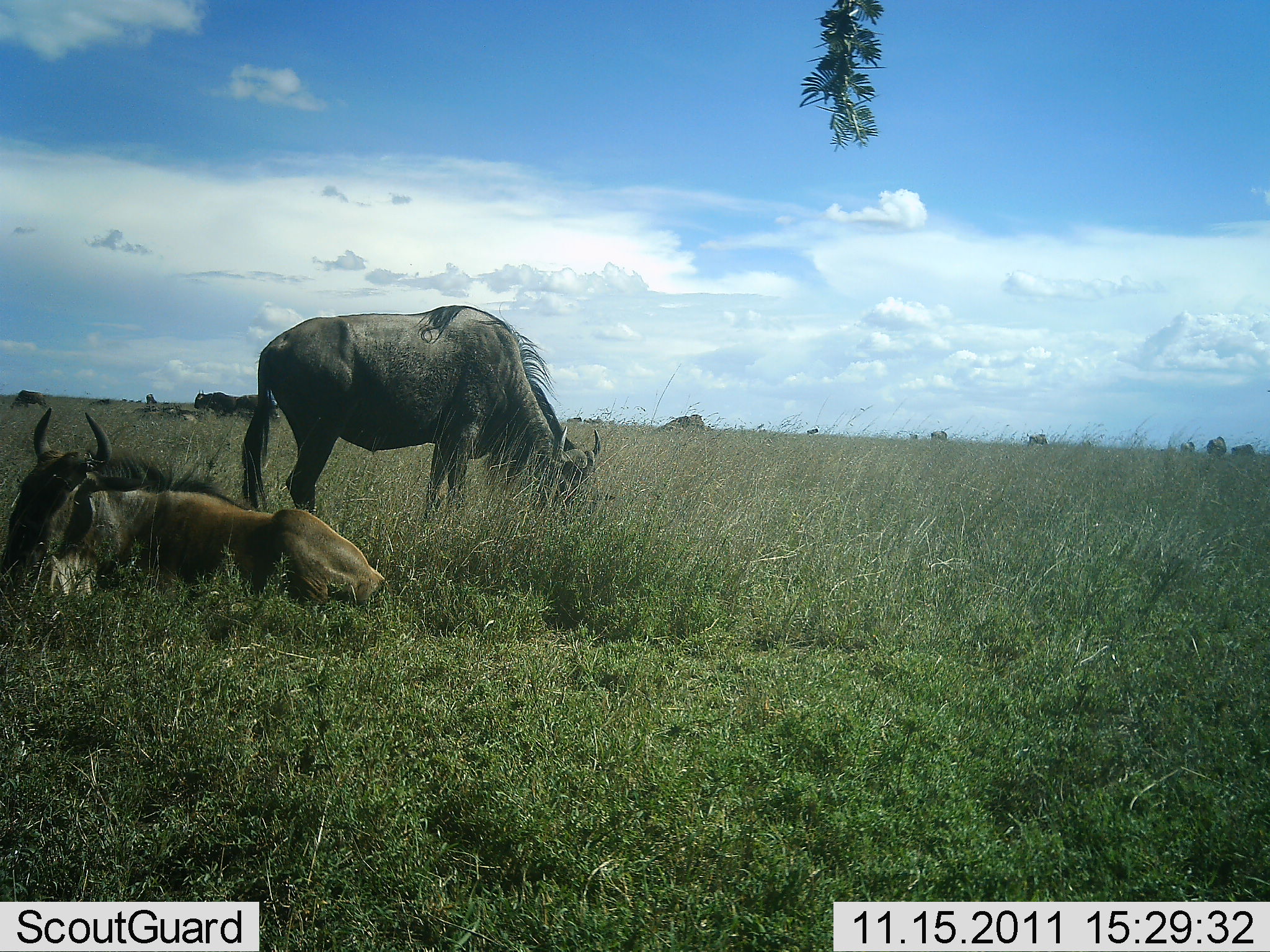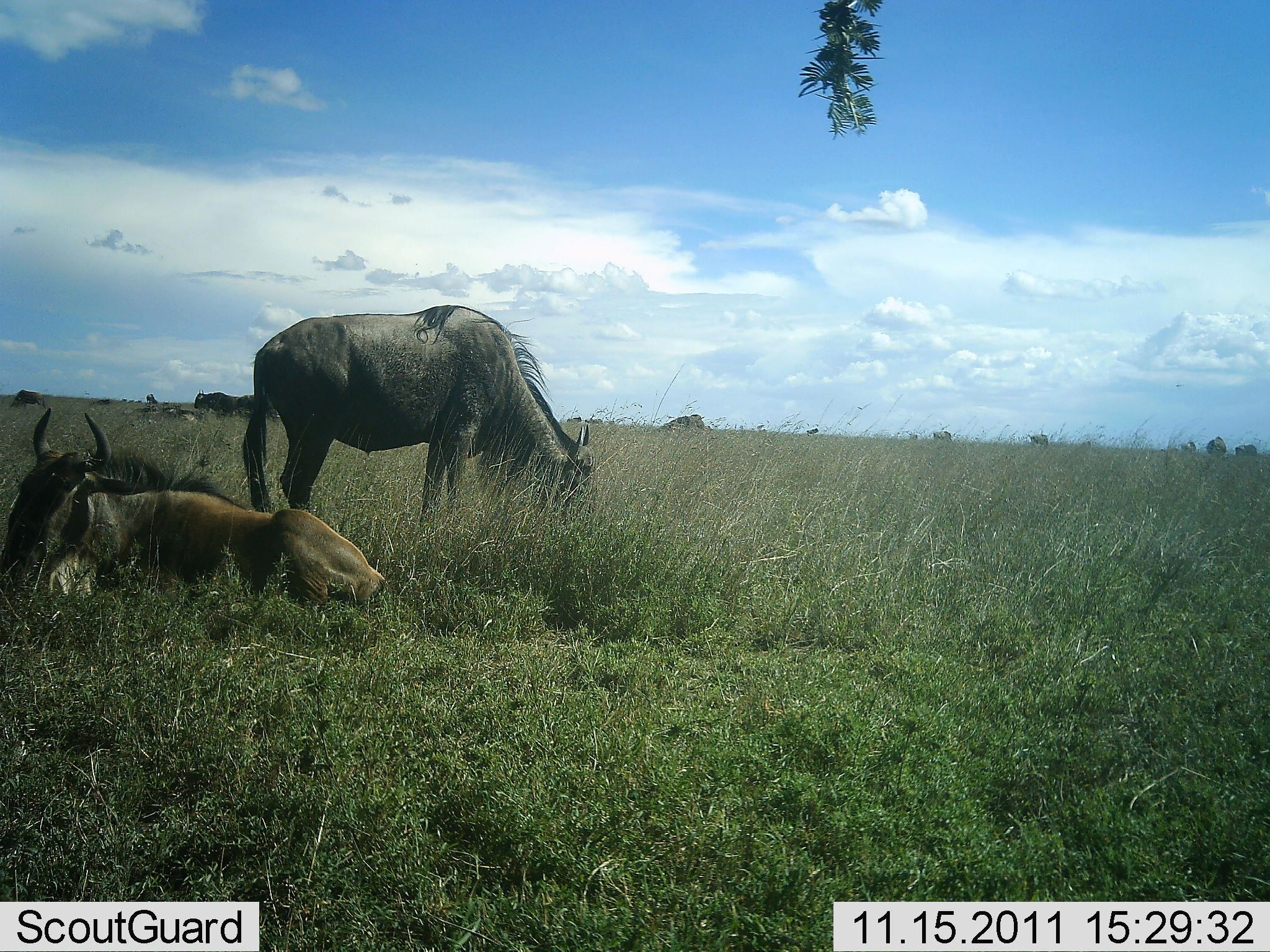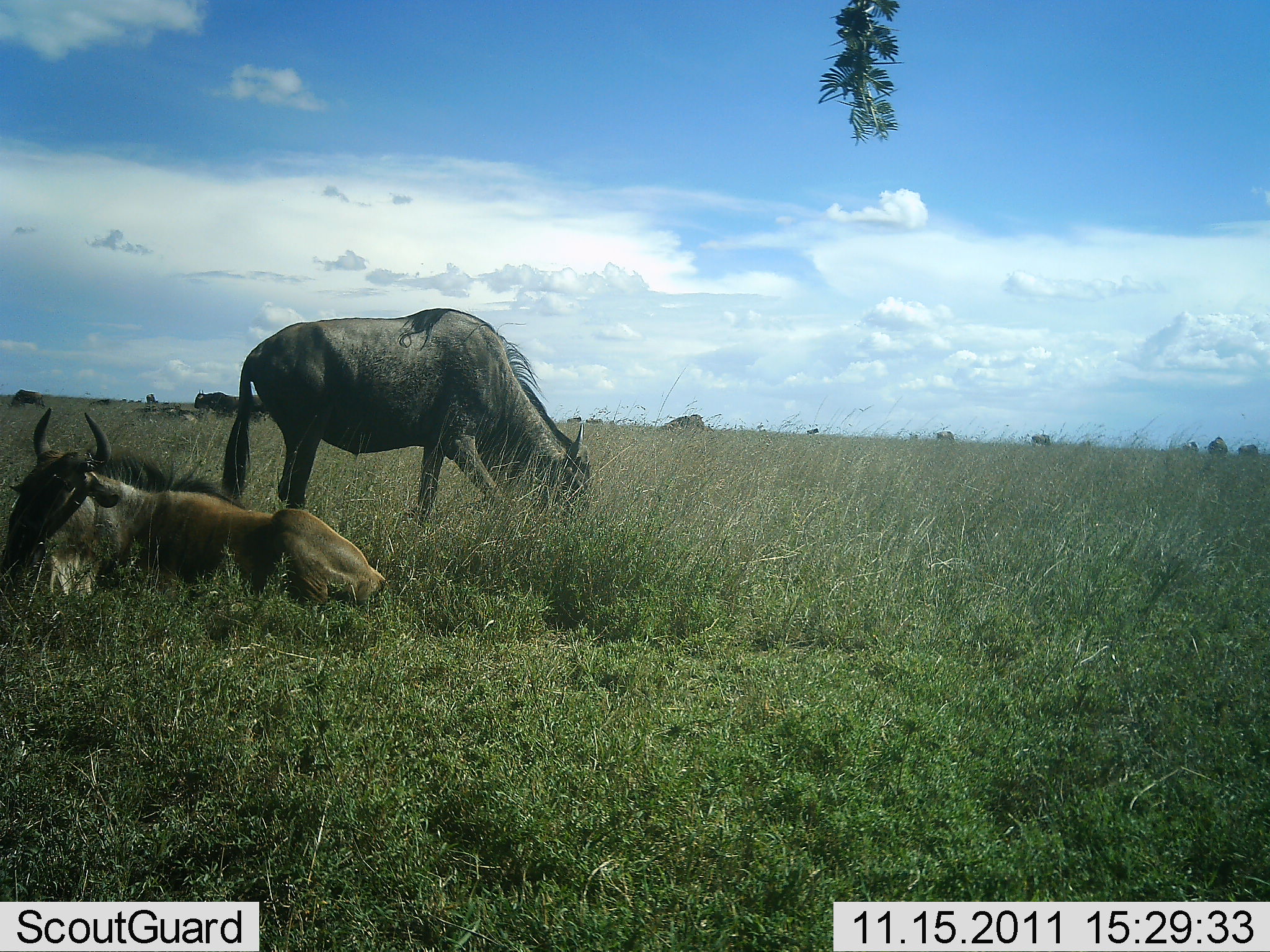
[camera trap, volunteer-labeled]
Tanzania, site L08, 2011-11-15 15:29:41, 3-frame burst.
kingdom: Animalia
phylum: Chordata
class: Mammalia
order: Artiodactyla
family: Bovidae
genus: Connochaetes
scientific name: Connochaetes taurinus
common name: blue wildebeest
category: wildebeest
Wildebeest (blue wildebeest) (Connochaetes taurinus), count 2. Behavior (volunteer vote fractions): standing 60%, resting 87%, moving 7%, interacting 0%. Young present (vote fraction): 0%. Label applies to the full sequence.